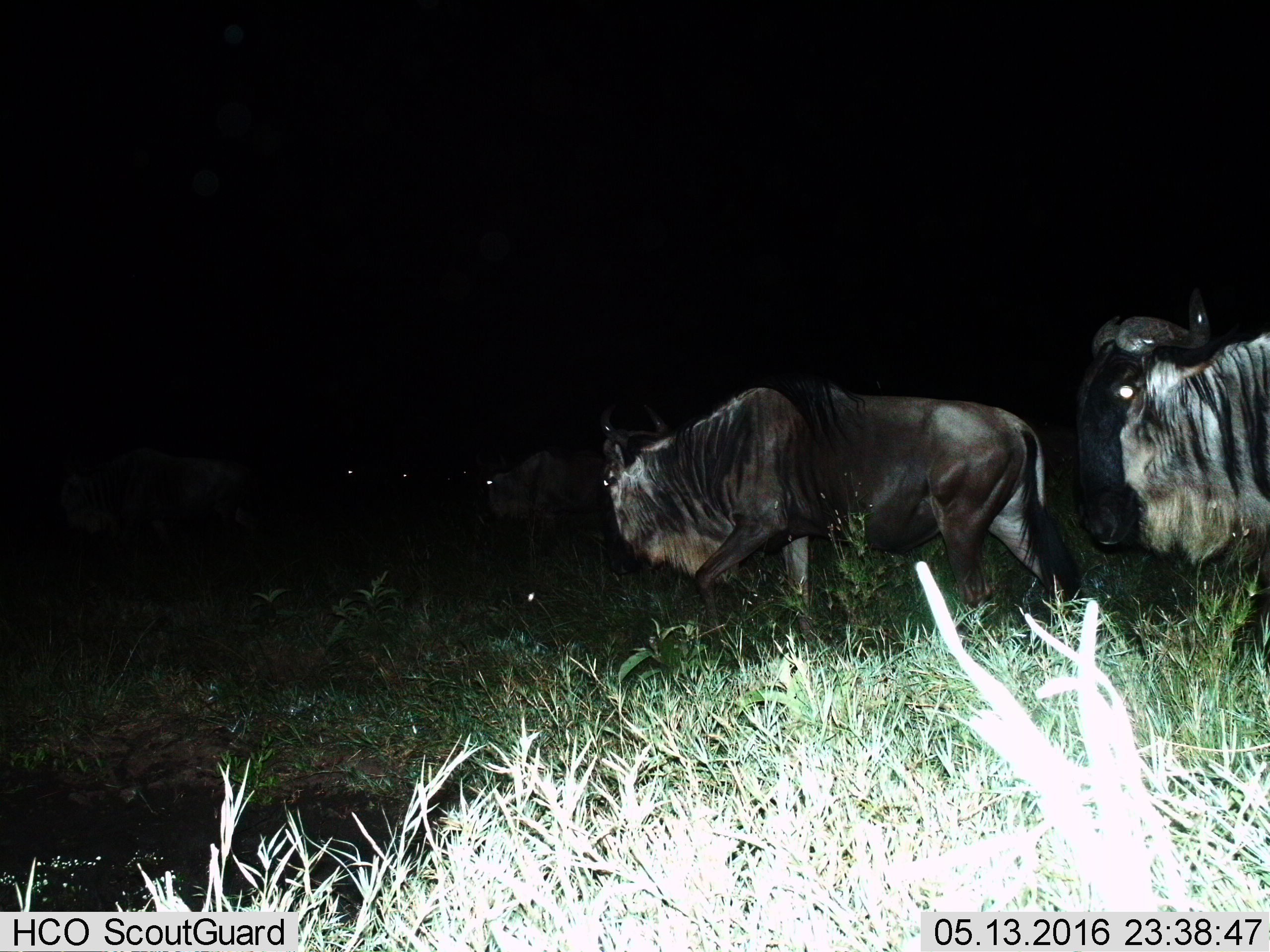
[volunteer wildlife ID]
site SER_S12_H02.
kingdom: Animalia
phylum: Chordata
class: Mammalia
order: Artiodactyla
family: Bovidae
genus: Connochaetes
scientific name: Connochaetes taurinus taurinus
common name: blue wildebeest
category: wildebeestblue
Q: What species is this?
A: Wildebeestblue (blue wildebeest) (Connochaetes taurinus taurinus).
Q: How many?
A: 4.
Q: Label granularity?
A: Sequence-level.